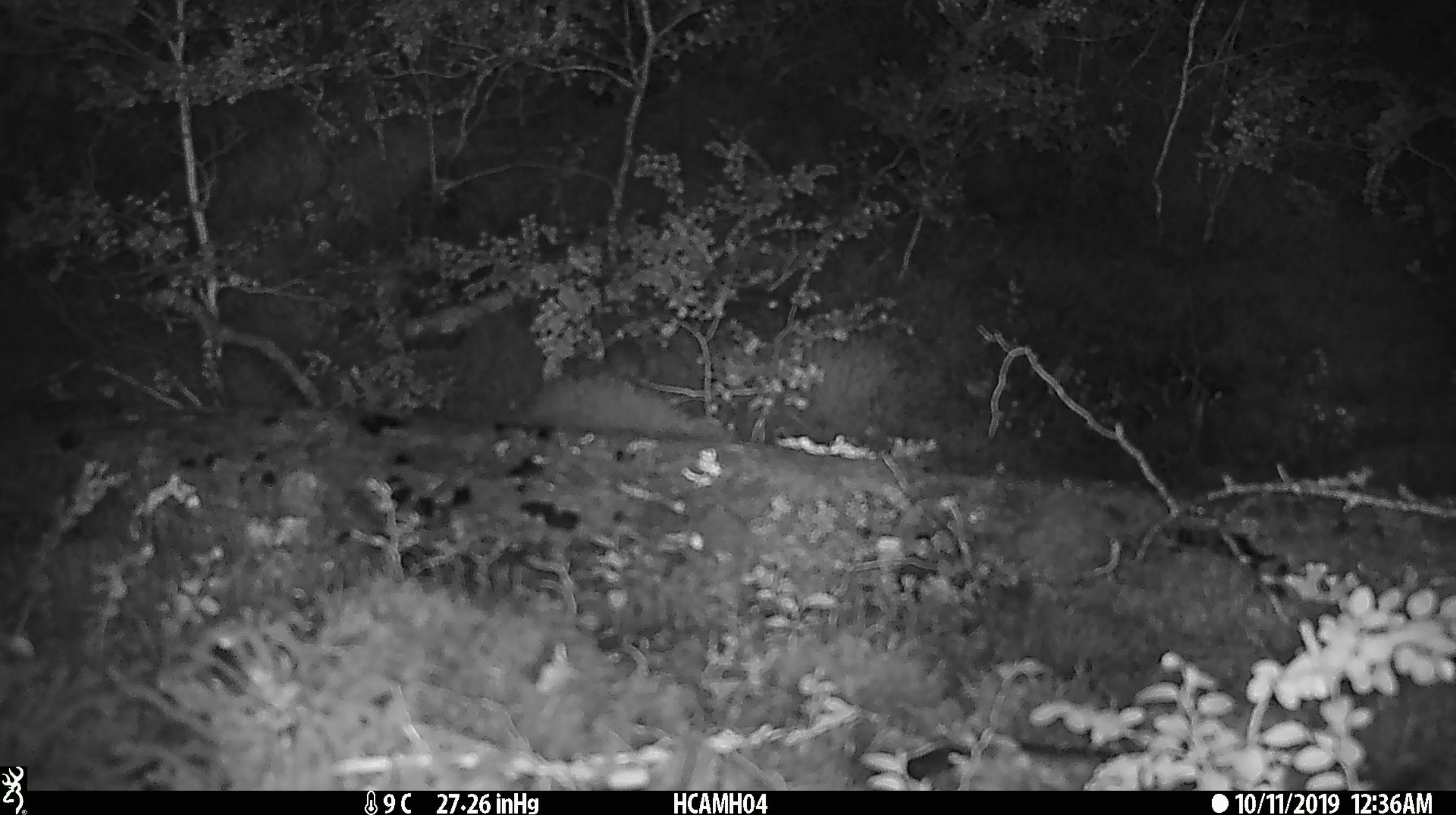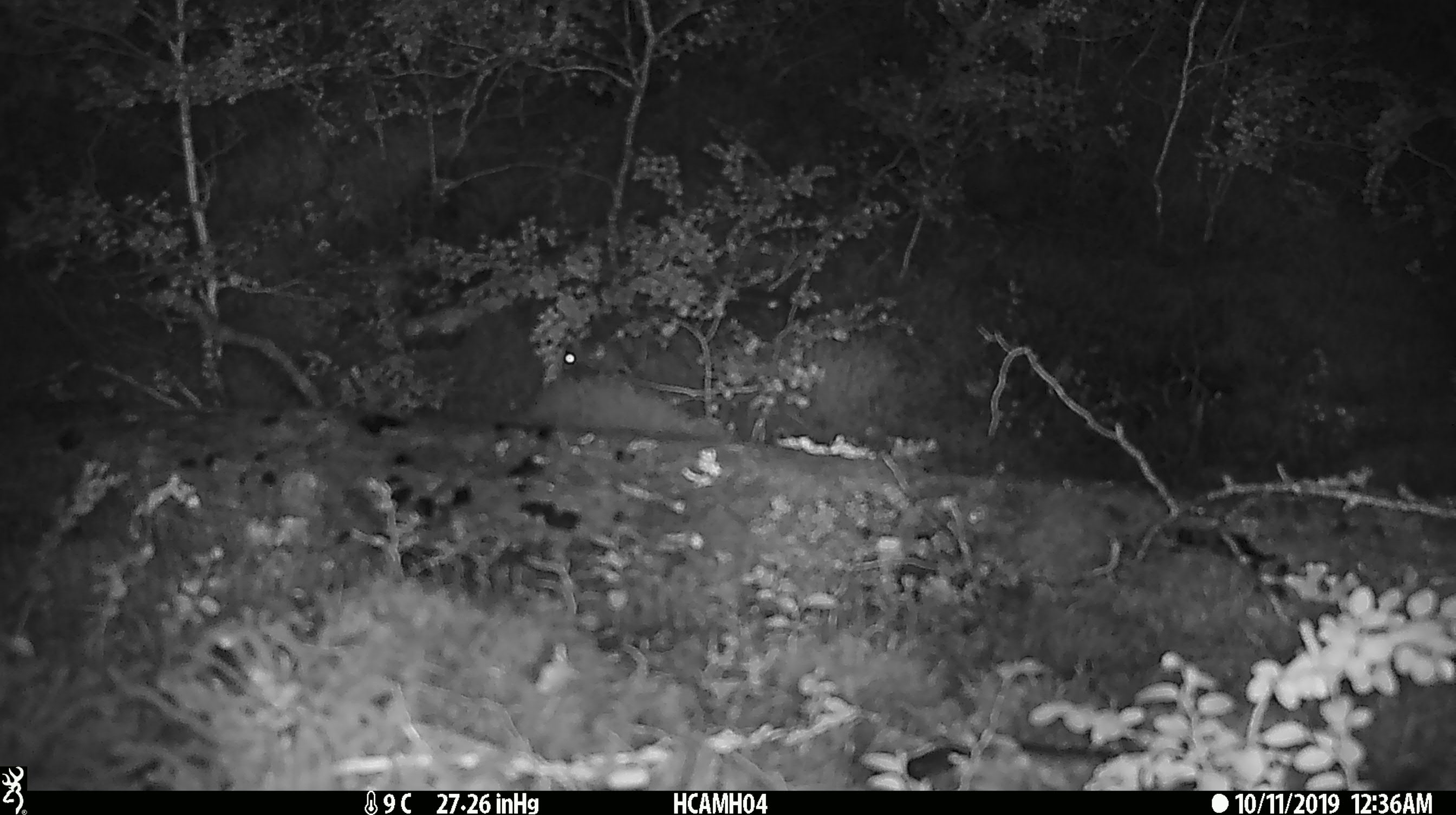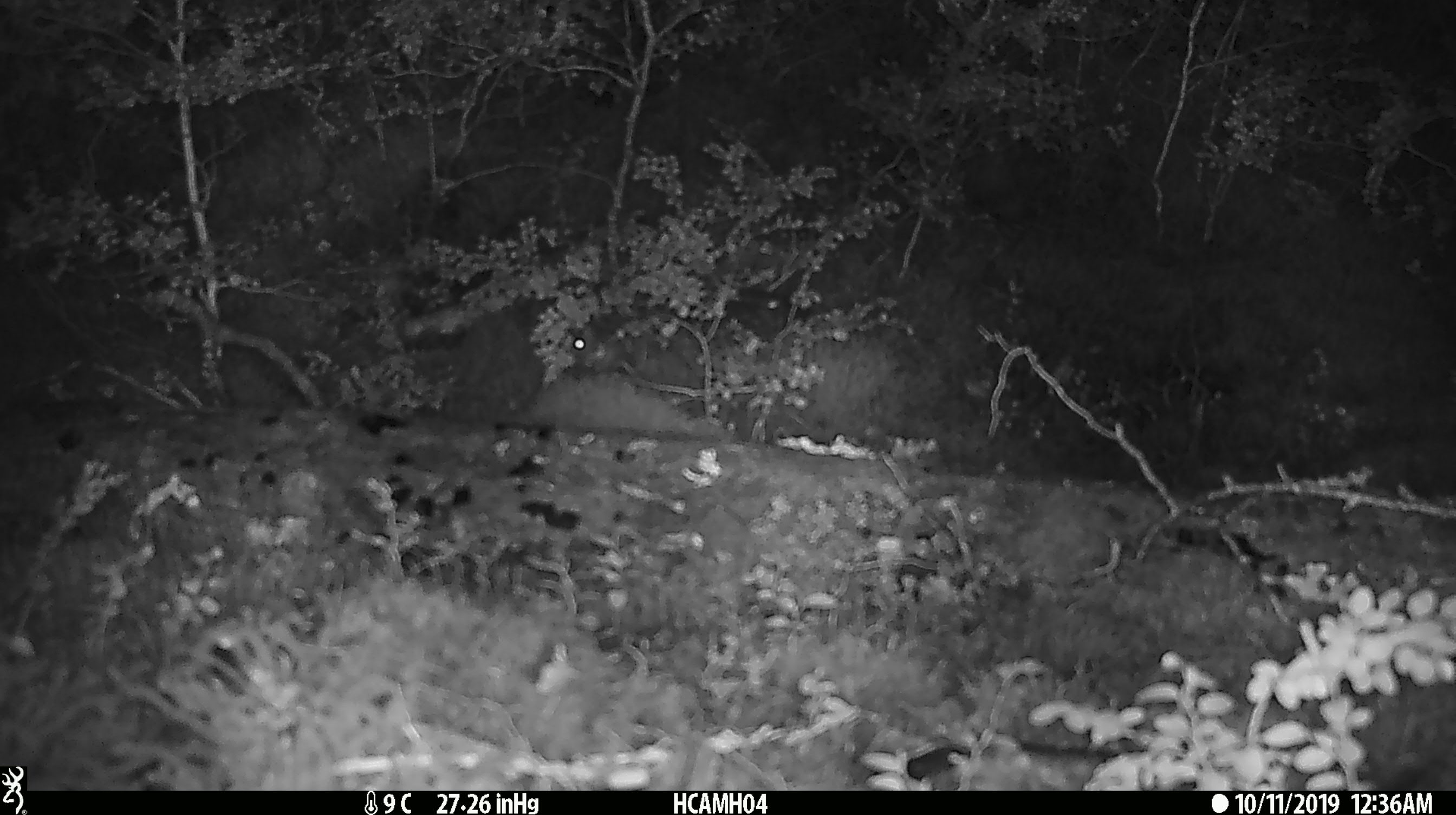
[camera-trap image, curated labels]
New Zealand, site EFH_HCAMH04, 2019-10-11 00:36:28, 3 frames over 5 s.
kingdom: Animalia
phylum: Chordata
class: Mammalia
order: Rodentia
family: Muridae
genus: Mus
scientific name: Mus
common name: mouse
Mouse (Mus).